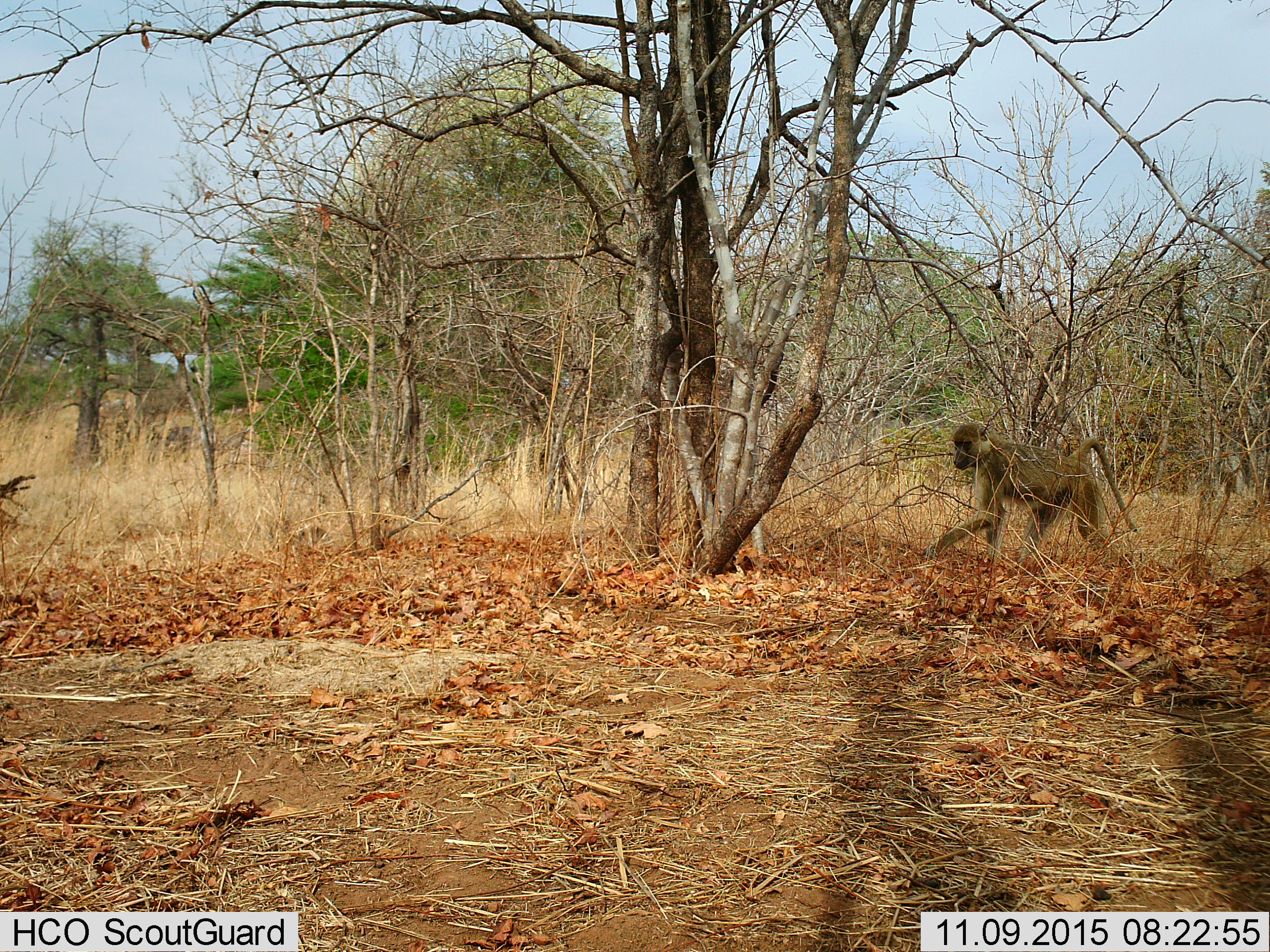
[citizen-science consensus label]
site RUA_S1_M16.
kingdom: Animalia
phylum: Chordata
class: Mammalia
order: Primates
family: Cercopithecidae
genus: Papio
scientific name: Papio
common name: baboon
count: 1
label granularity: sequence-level